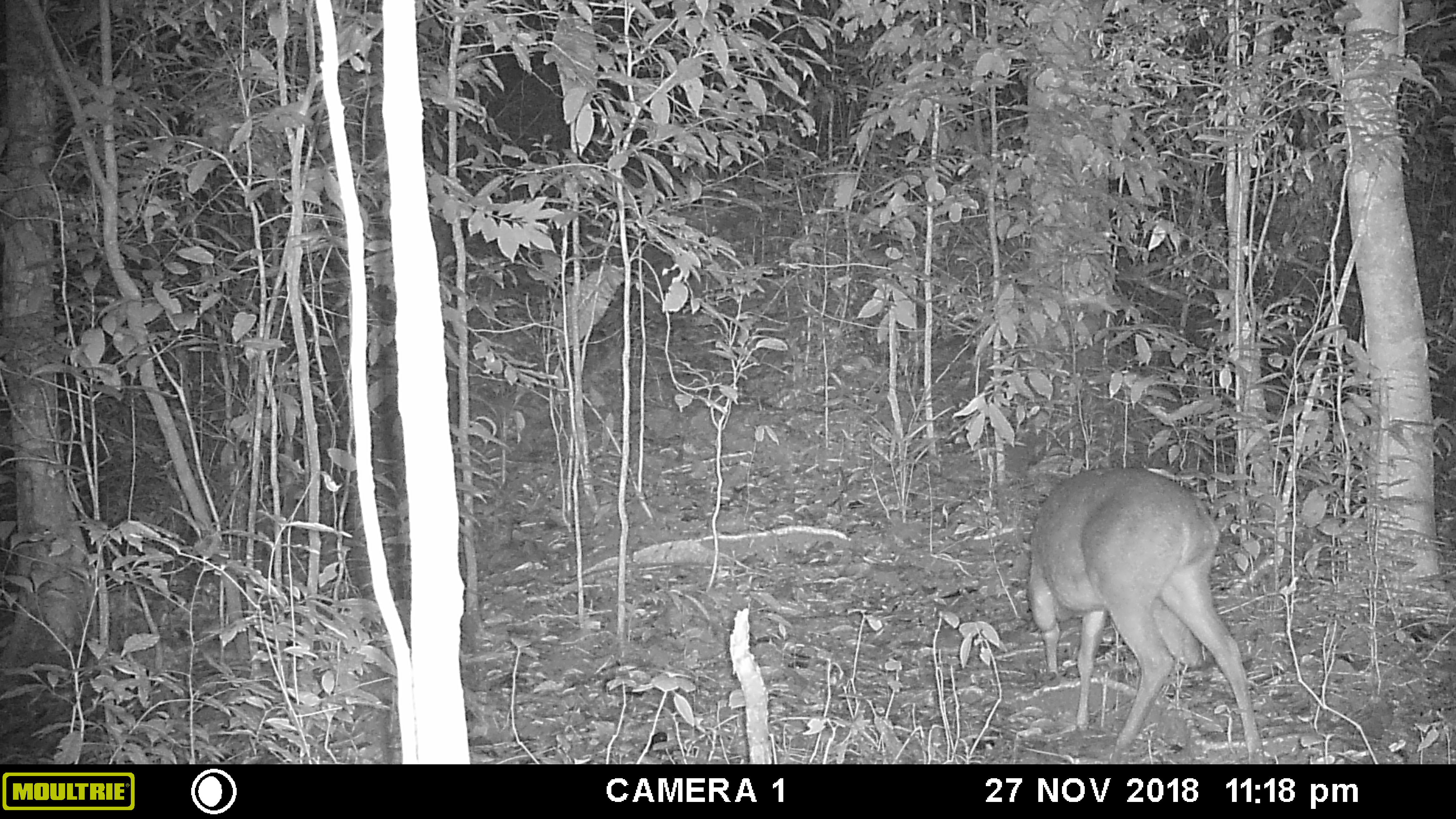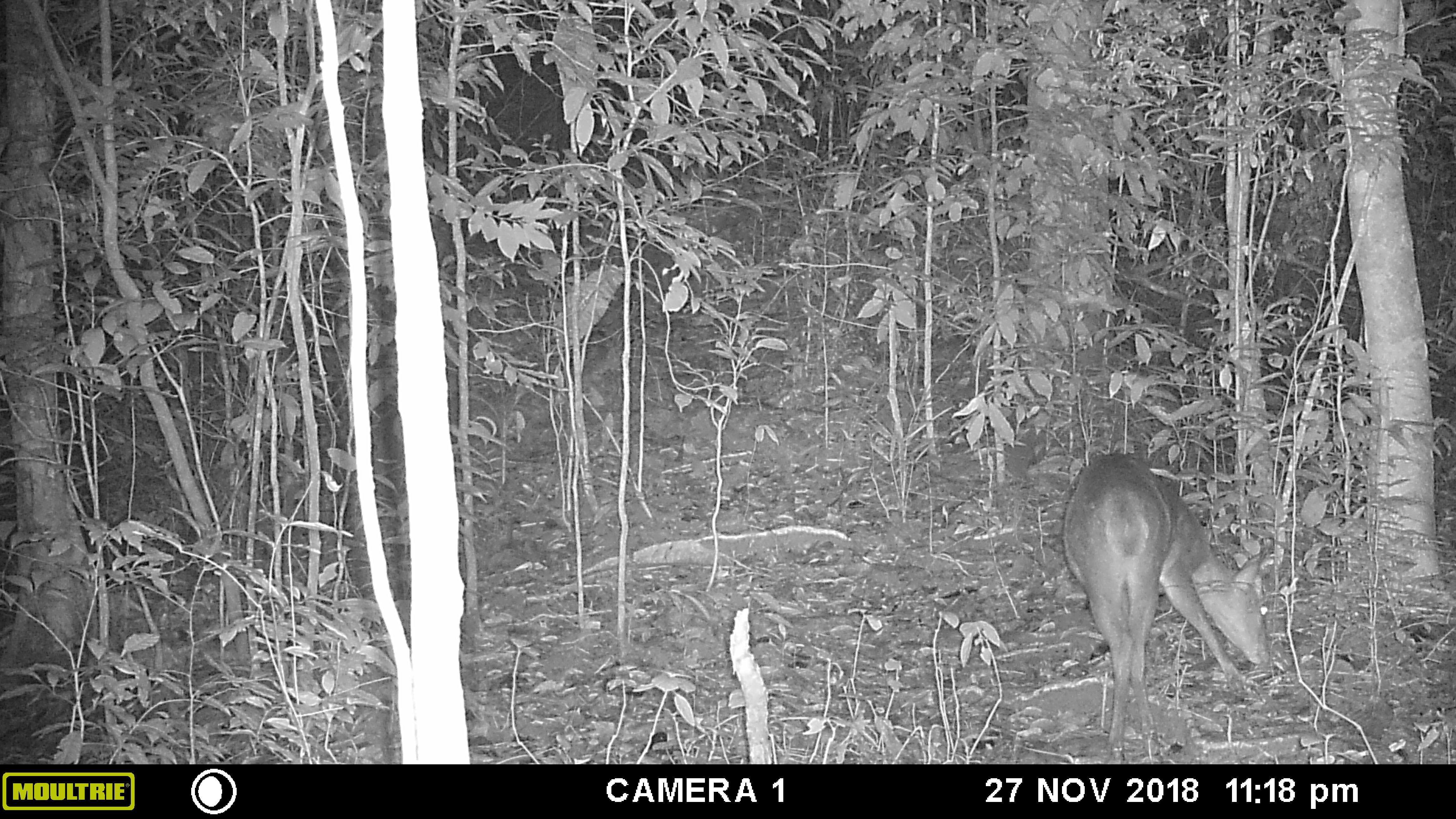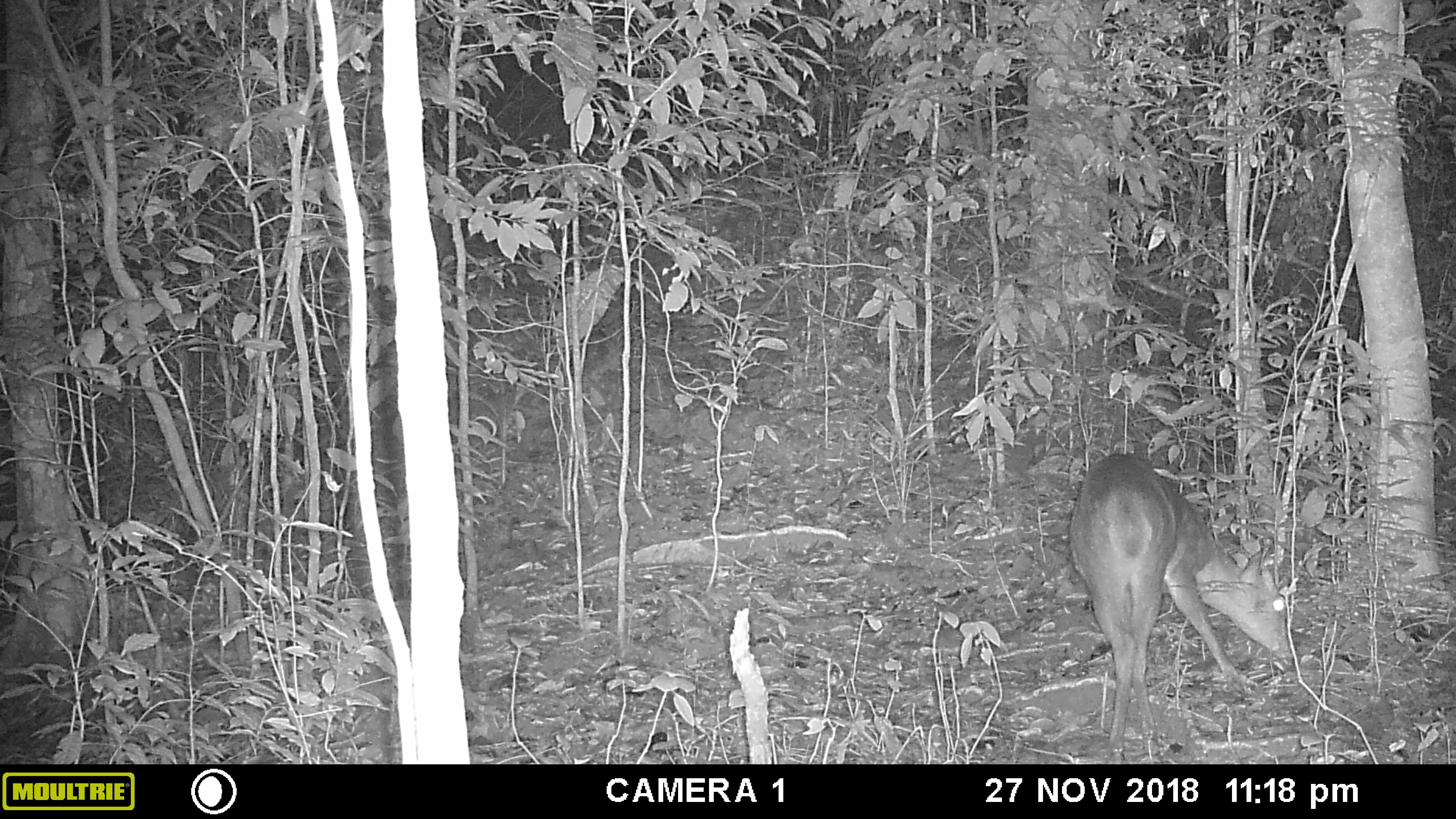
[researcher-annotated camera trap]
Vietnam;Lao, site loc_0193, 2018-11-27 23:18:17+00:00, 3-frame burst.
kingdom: Animalia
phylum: Chordata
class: Mammalia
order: Artiodactyla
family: Cervidae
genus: Muntiacus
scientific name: Muntiacus vuquangensis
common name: large-antlered muntjac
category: large antlered muntjac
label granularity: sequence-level